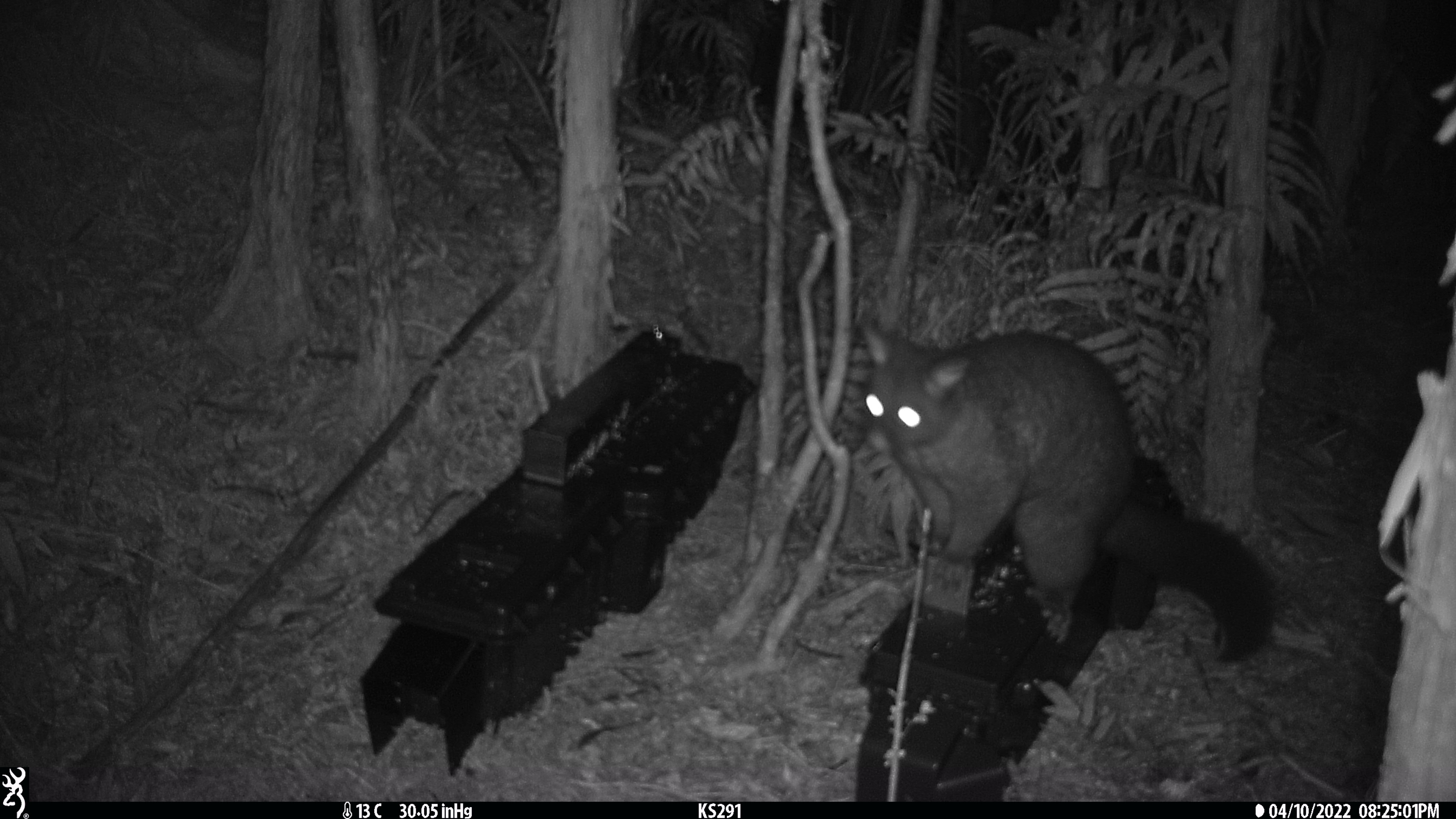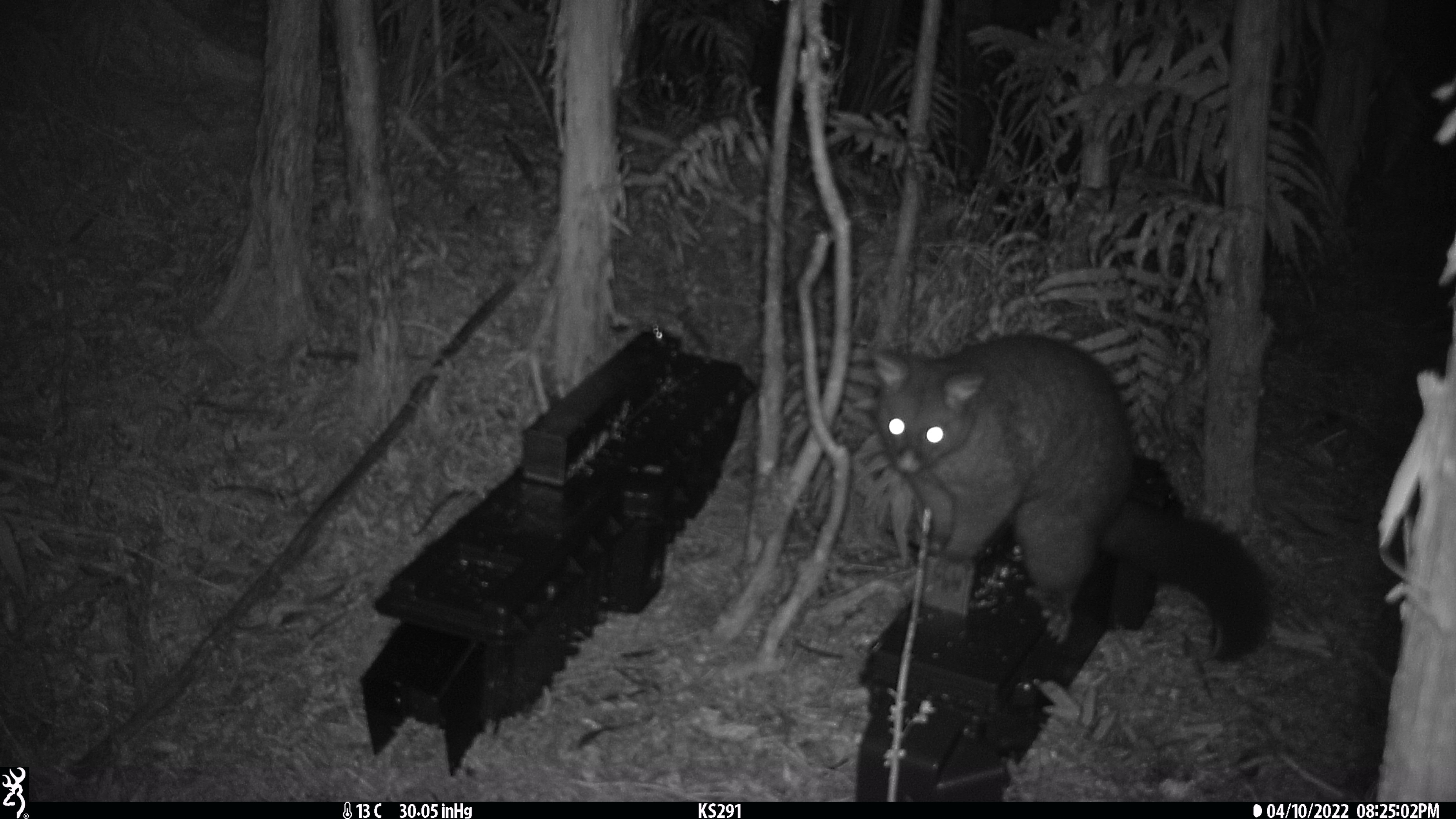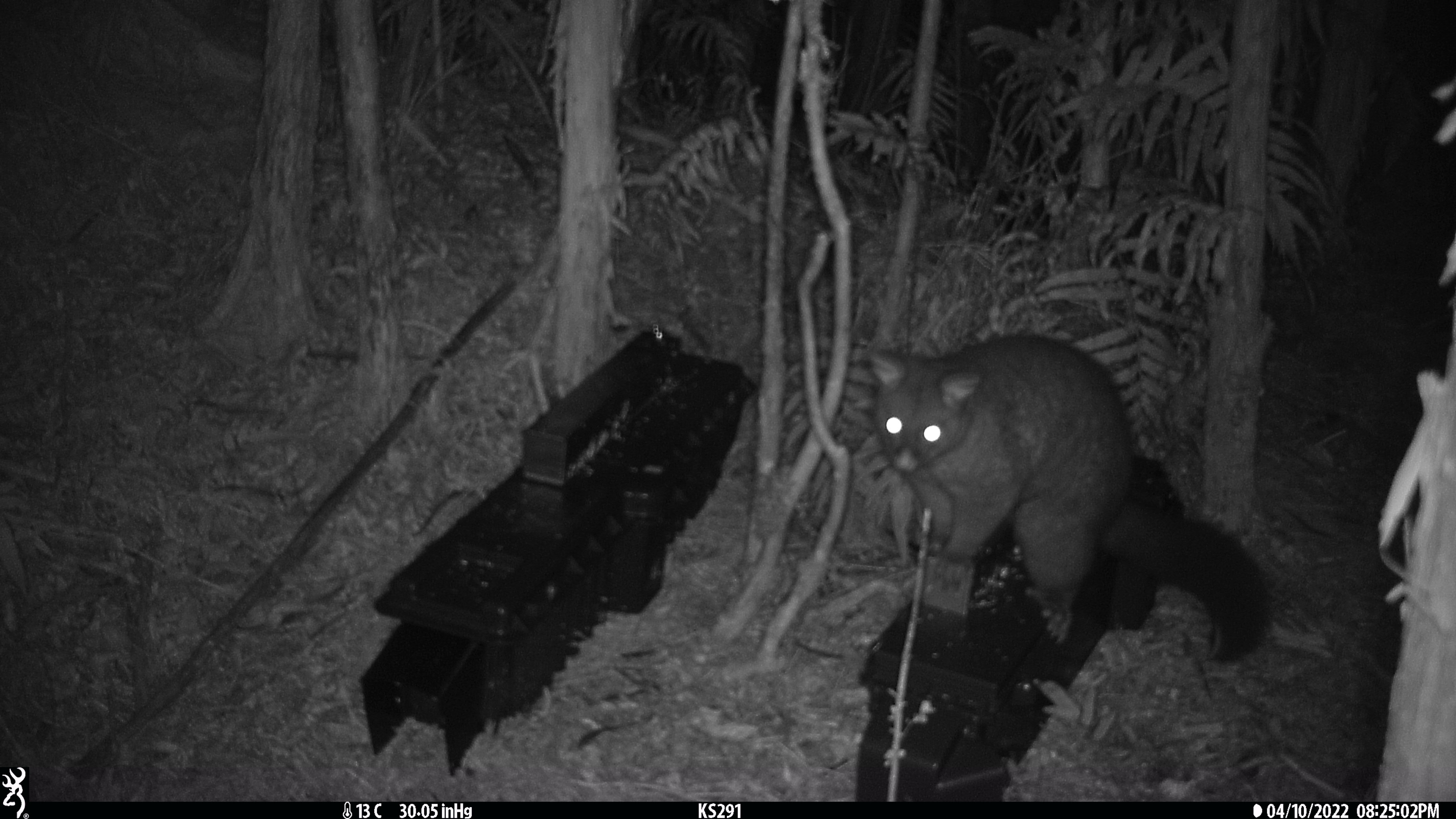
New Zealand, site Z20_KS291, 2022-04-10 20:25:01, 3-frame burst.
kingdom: Animalia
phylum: Chordata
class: Mammalia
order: Diprotodontia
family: Phalangeridae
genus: Trichosurus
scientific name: Trichosurus vulpecula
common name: common brushtail possum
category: possum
Possum (common brushtail possum) (Trichosurus vulpecula).